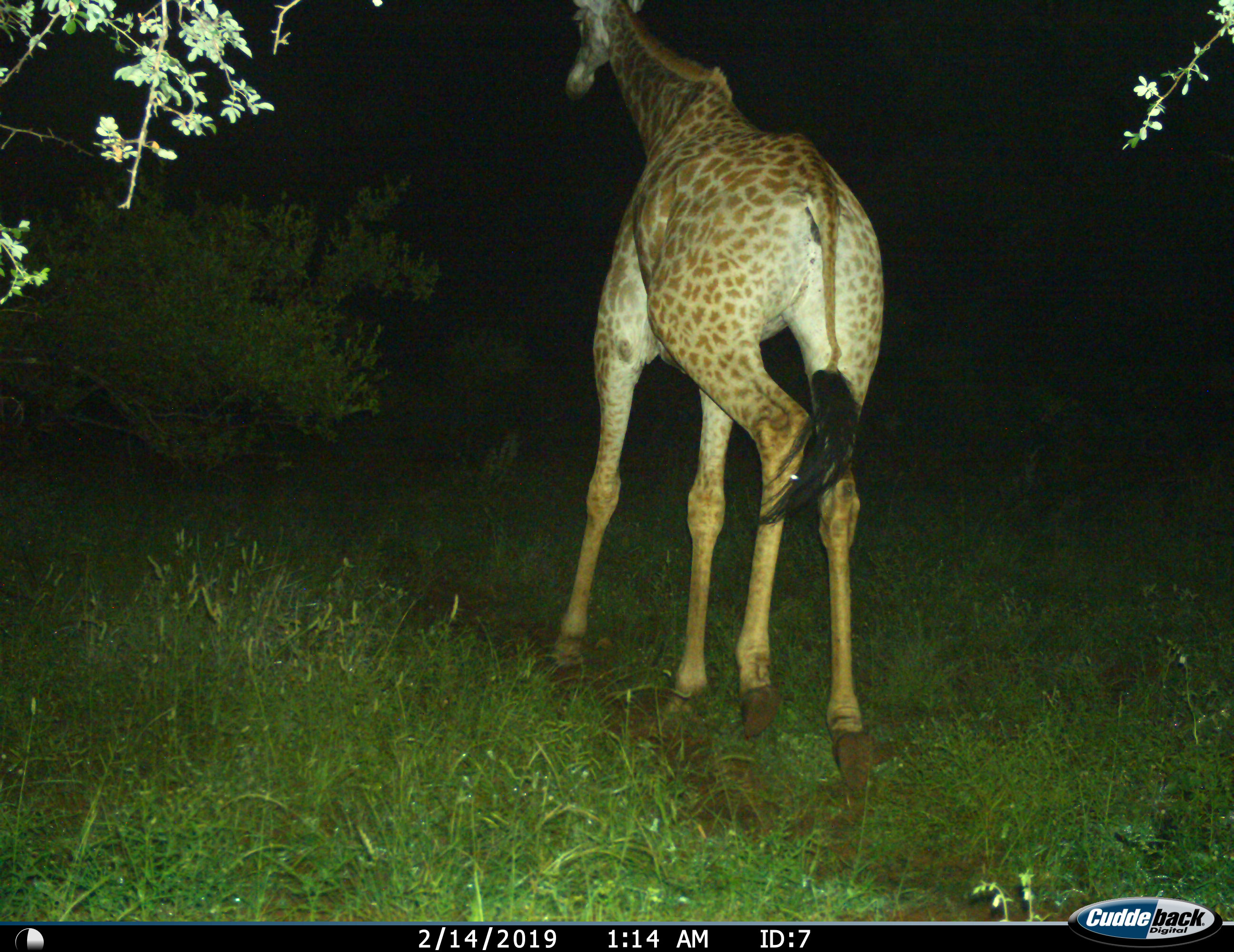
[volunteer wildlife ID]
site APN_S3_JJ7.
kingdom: Animalia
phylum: Chordata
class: Mammalia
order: Artiodactyla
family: Giraffidae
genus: Giraffa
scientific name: Giraffa camelopardalis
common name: giraffe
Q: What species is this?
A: Giraffe (Giraffa camelopardalis).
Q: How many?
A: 1.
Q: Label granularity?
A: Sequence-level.